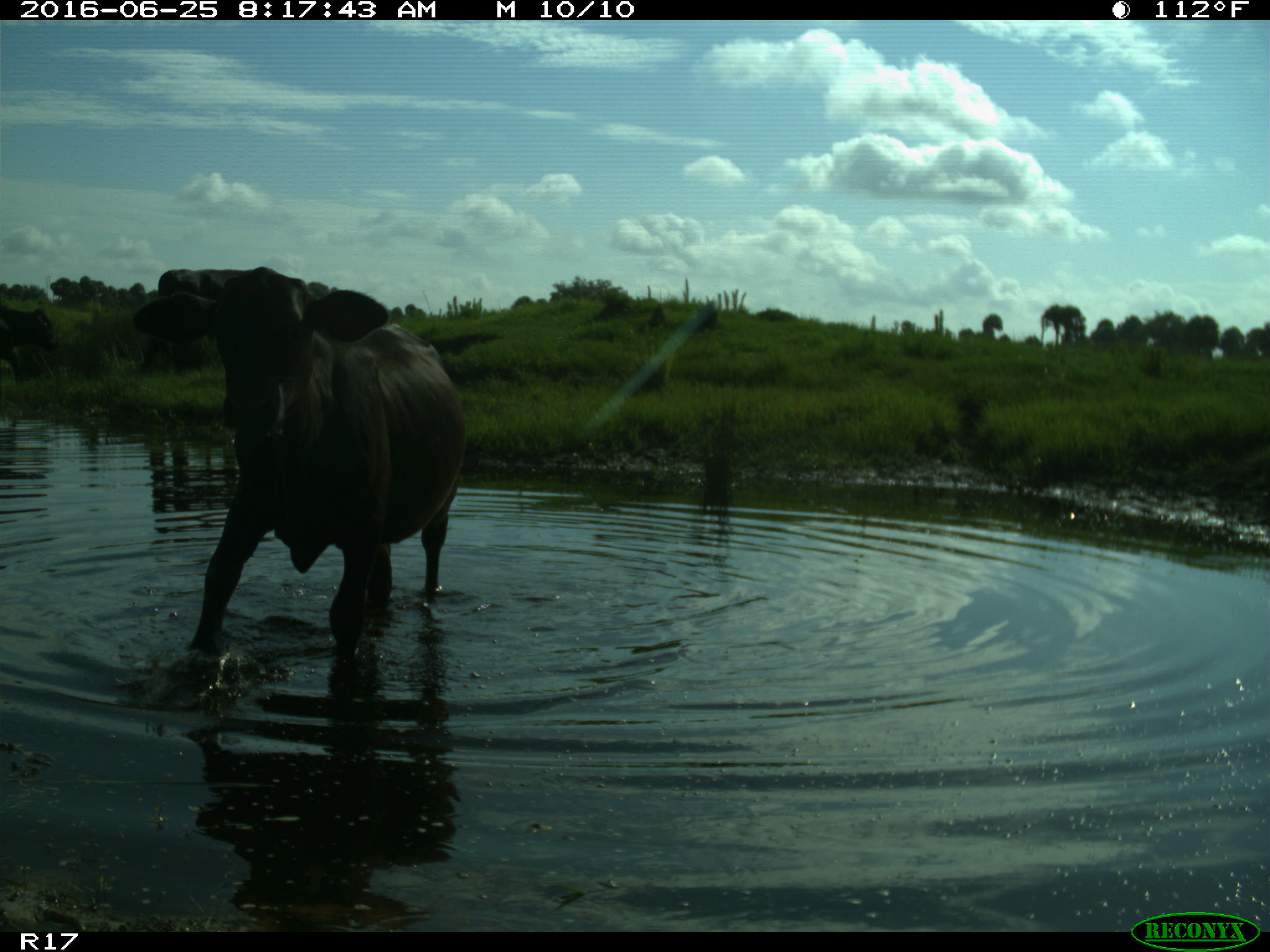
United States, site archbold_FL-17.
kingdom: Animalia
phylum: Chordata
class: Mammalia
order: Artiodactyla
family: Bovidae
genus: Bos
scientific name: Bos taurus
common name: domestic cow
Bos taurus (domestic cow).